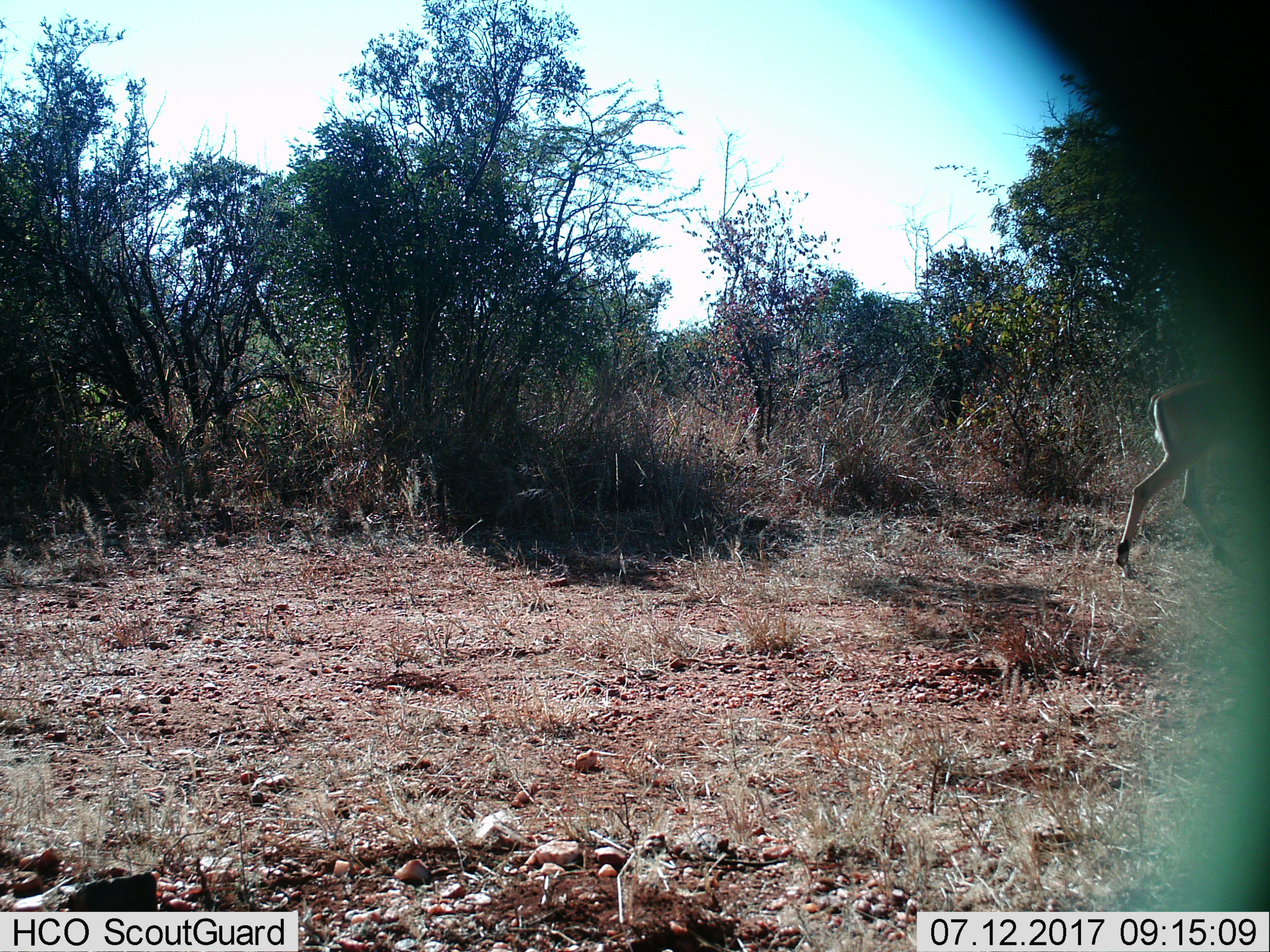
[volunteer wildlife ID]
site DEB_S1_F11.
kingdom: Animalia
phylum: Chordata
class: Mammalia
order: Artiodactyla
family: Bovidae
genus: Aepyceros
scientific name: Aepyceros melampus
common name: impala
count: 1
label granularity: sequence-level